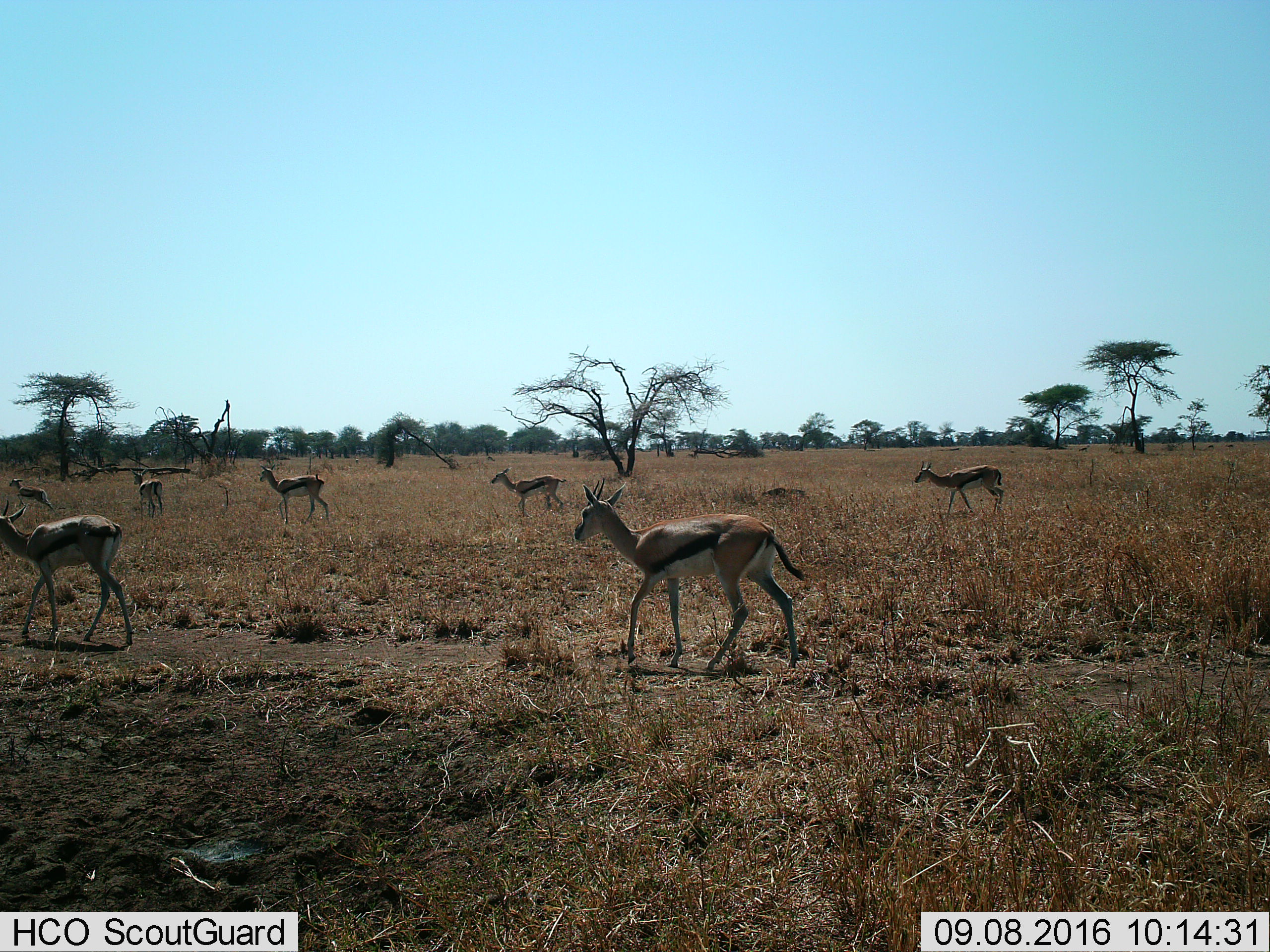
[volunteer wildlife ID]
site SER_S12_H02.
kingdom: Animalia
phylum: Chordata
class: Mammalia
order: Artiodactyla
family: Bovidae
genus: Eudorcas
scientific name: Eudorcas thomsonii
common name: thomson's gazelle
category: gazellethomsons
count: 7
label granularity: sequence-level